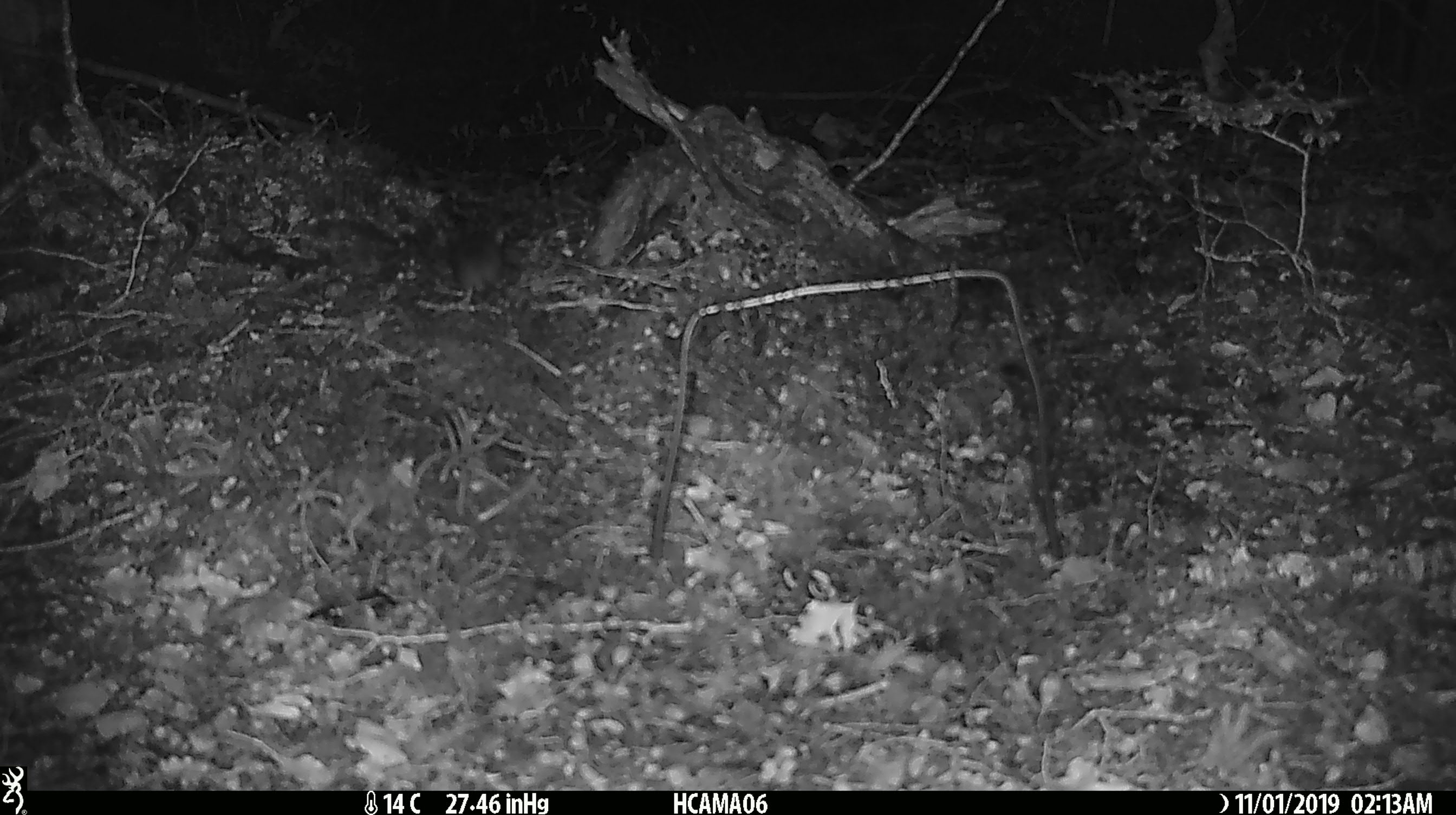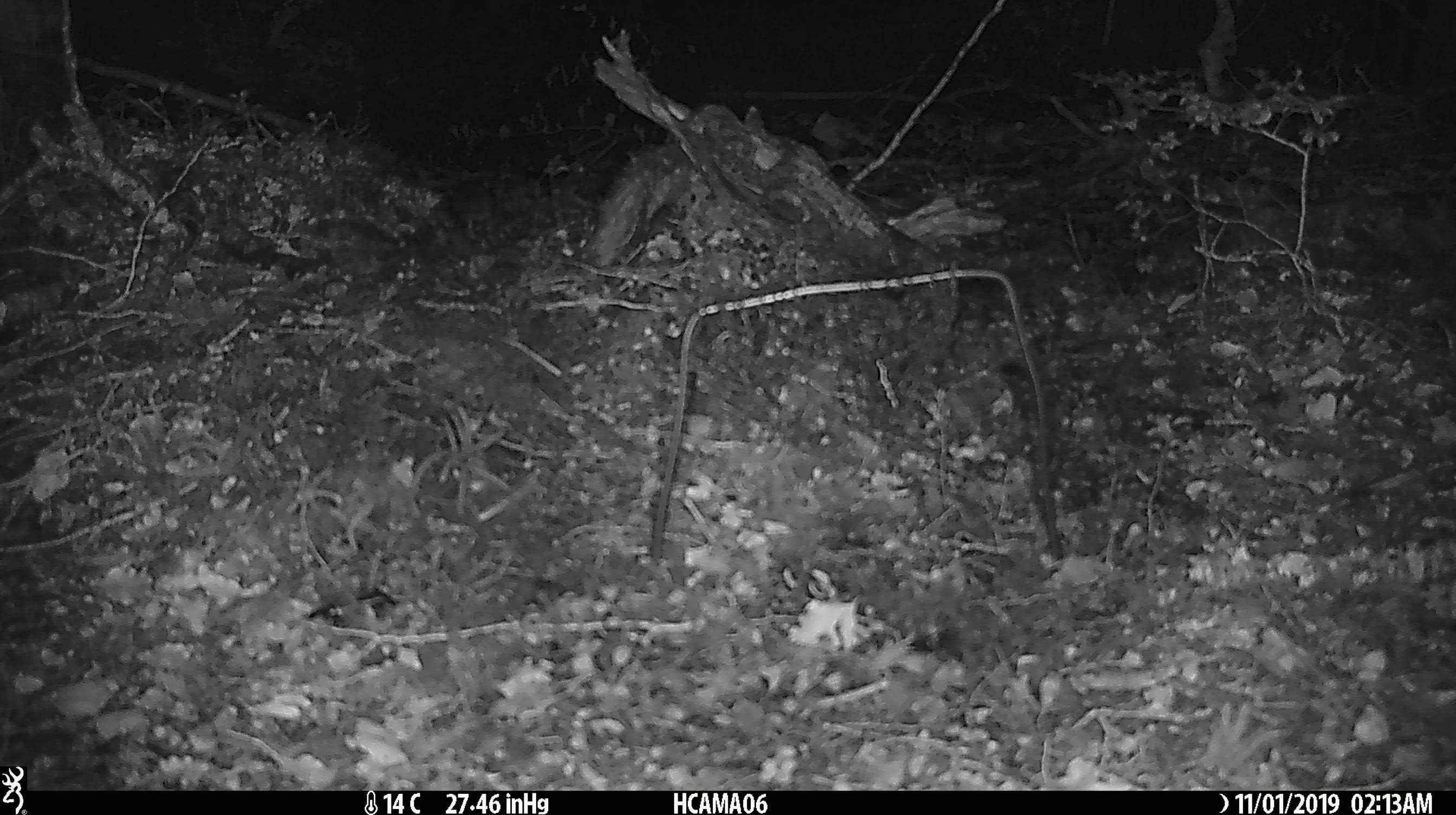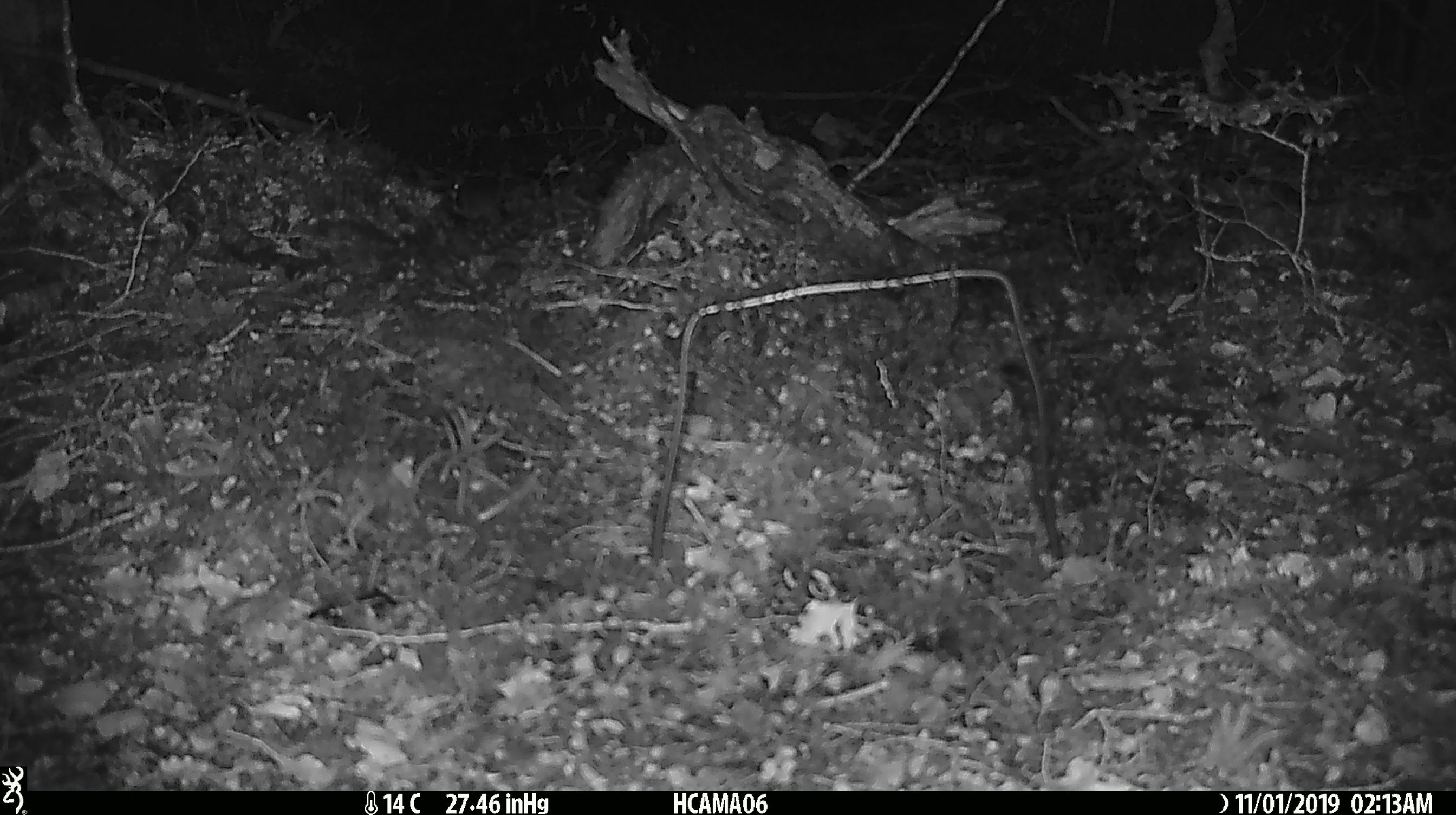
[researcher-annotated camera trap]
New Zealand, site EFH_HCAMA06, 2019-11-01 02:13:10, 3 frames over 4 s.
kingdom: Animalia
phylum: Chordata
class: Mammalia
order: Rodentia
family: Muridae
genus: Mus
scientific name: Mus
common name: mouse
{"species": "mouse (Mus)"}